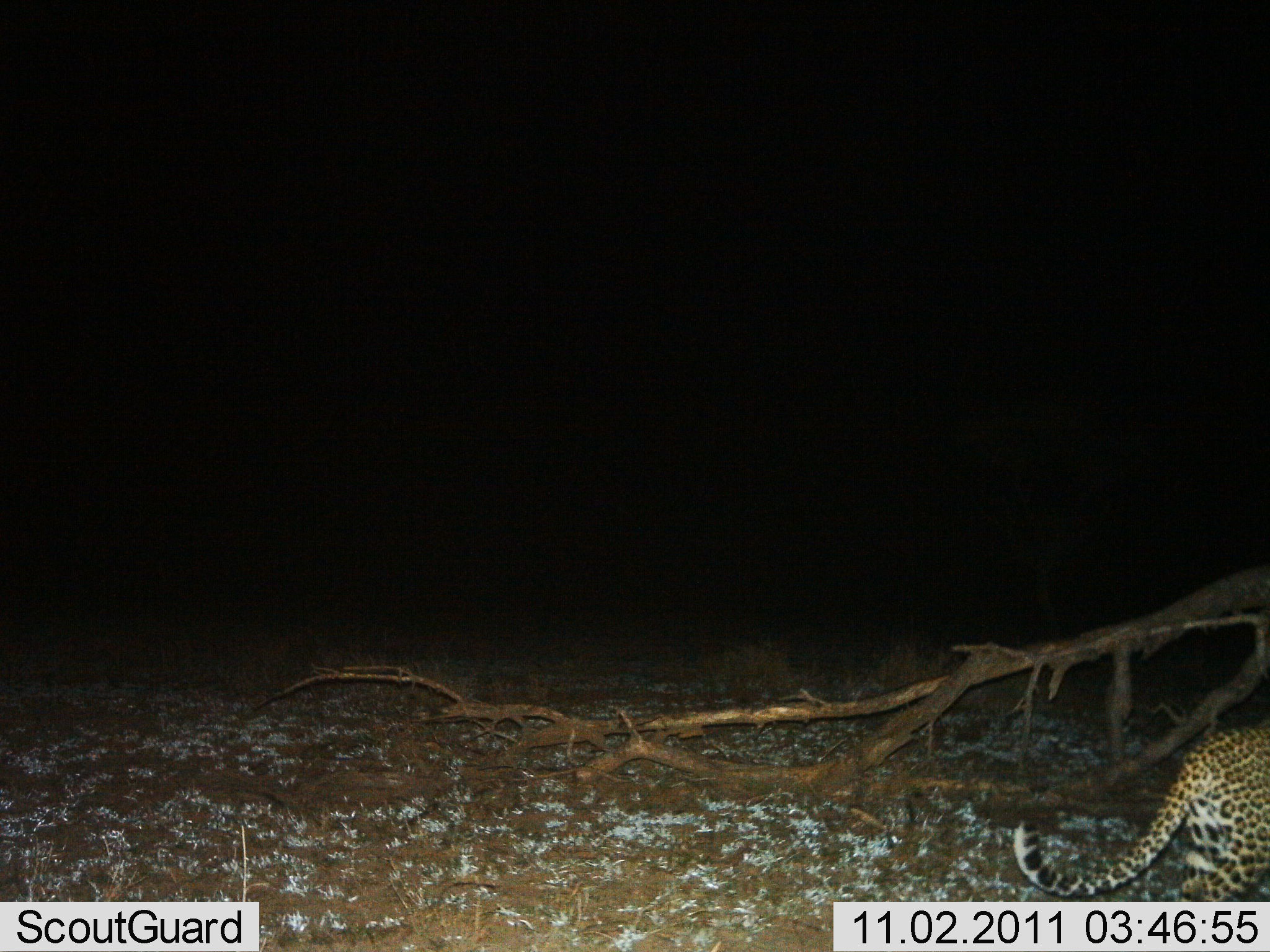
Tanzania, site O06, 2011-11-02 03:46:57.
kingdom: Animalia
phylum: Chordata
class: Mammalia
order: Carnivora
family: Felidae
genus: Panthera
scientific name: Panthera pardus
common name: leopard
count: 1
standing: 40%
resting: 0%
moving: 60%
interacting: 0%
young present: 0%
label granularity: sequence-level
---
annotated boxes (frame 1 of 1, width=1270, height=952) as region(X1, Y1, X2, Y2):
animal: region(1011, 720, 1270, 952)